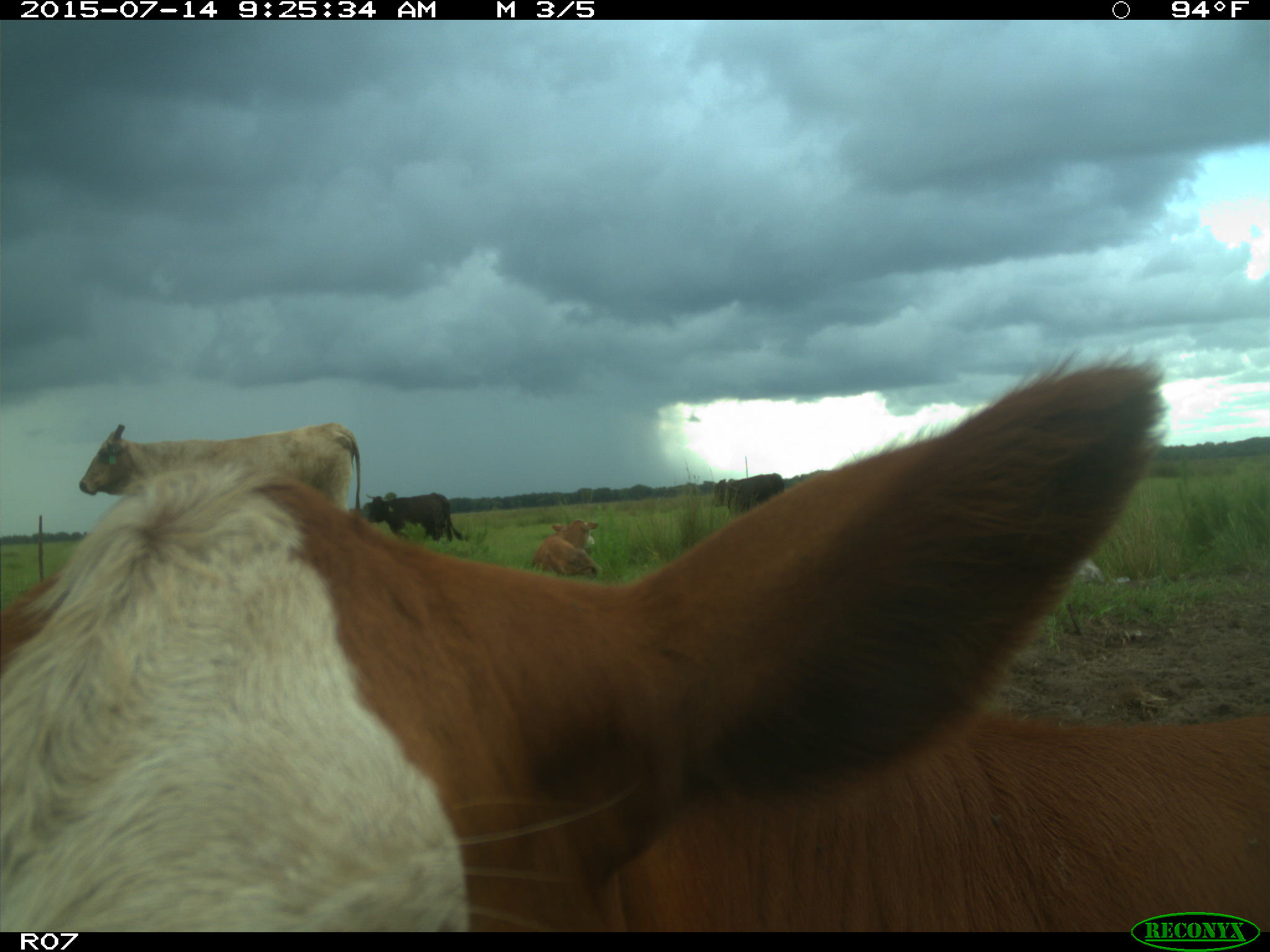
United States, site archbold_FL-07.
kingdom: Animalia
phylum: Chordata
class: Mammalia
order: Artiodactyla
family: Bovidae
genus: Bos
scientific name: Bos taurus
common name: domestic cow